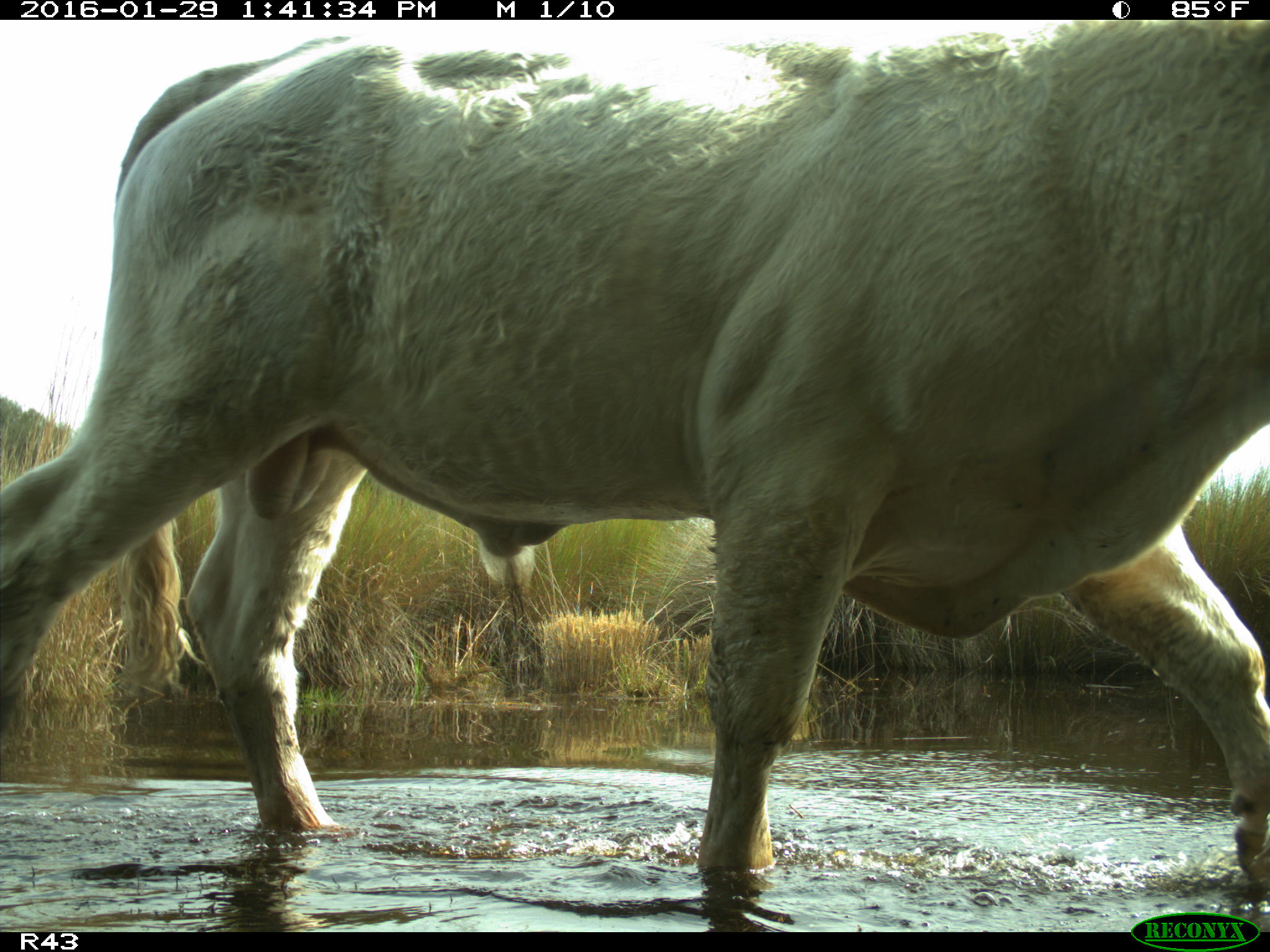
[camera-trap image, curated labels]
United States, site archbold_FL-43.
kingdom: Animalia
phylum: Chordata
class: Mammalia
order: Artiodactyla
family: Bovidae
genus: Bos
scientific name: Bos taurus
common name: domestic cow